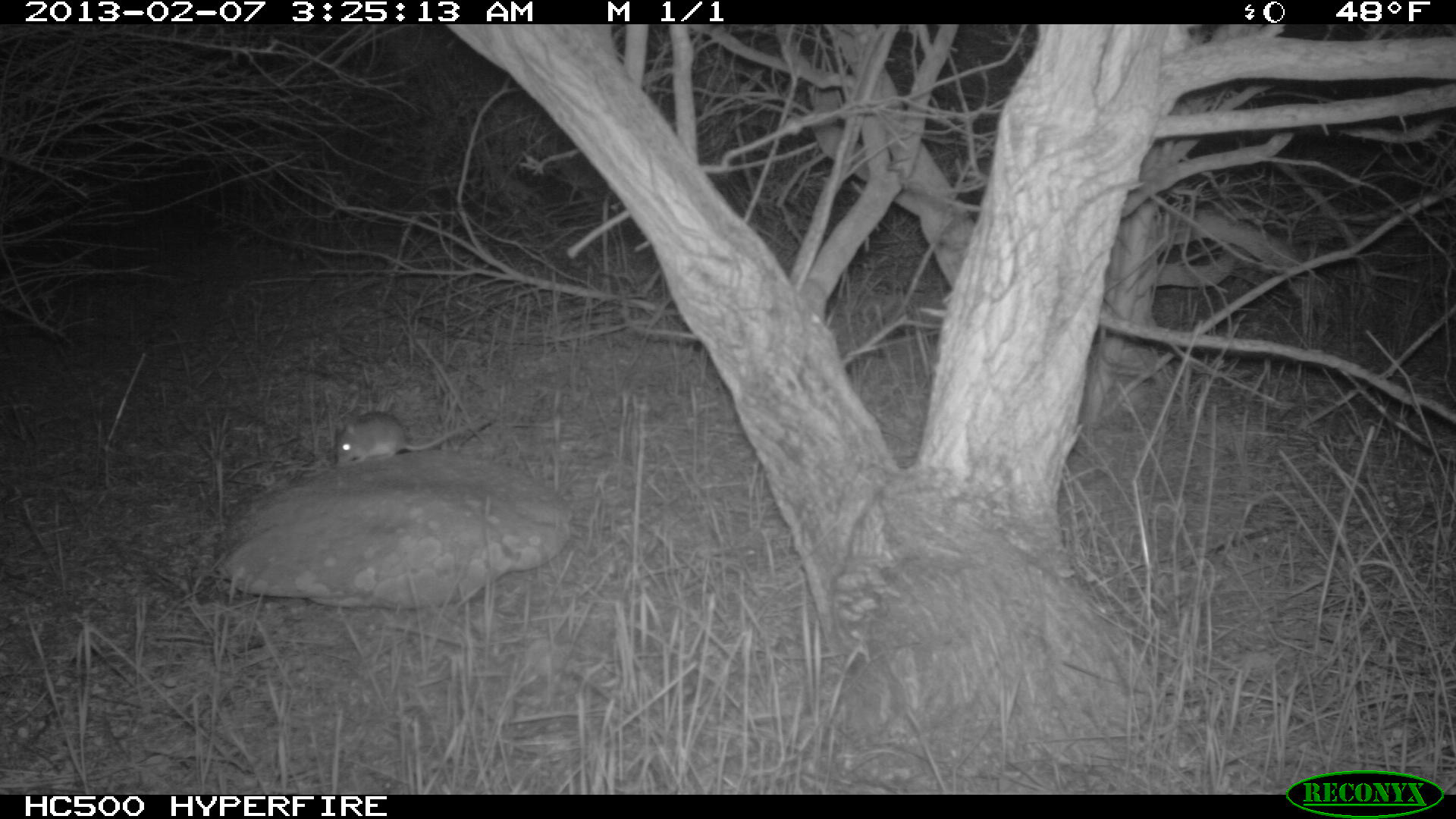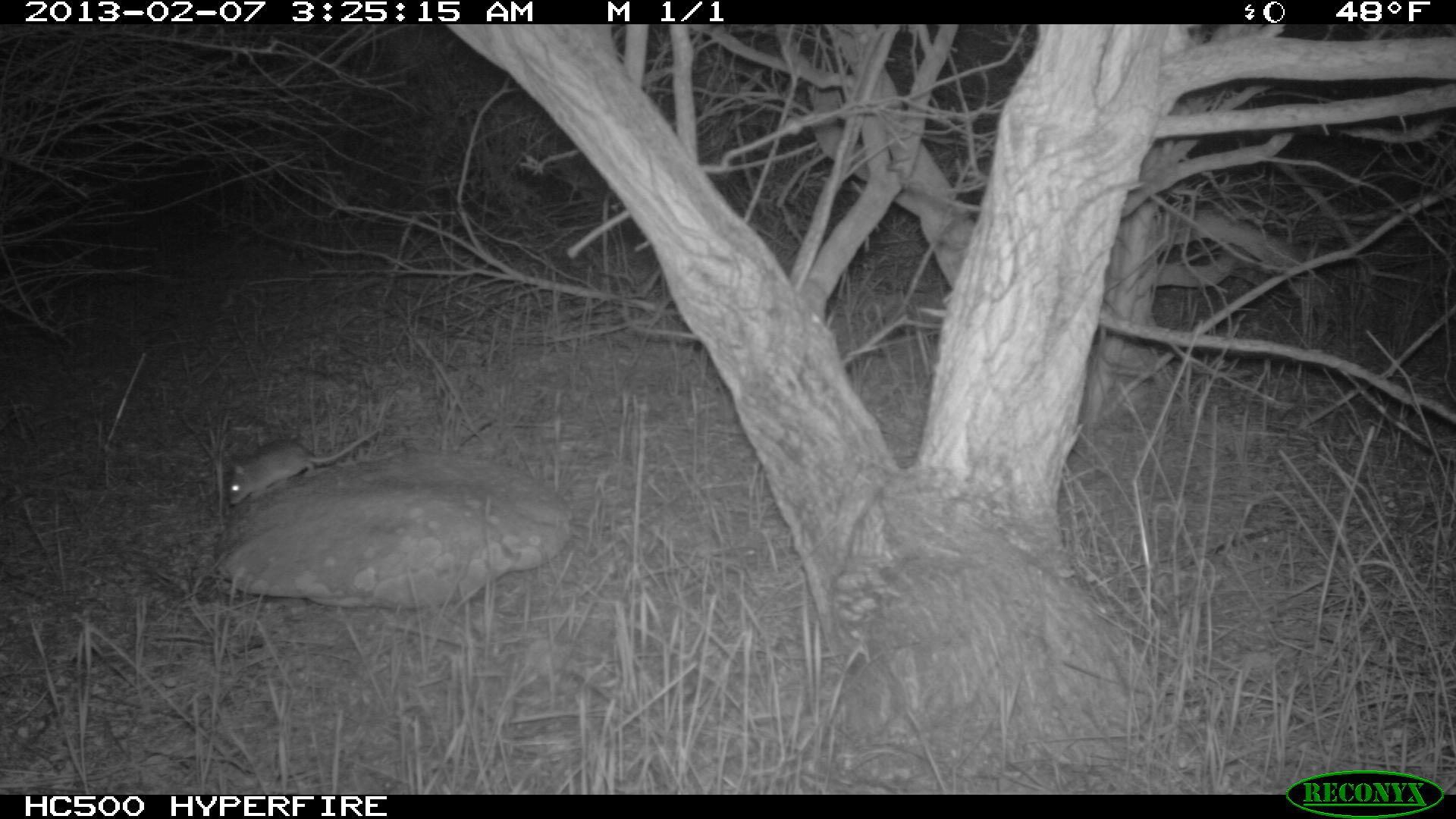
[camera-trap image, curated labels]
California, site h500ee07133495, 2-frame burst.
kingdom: Animalia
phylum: Chordata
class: Mammalia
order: Rodentia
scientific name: Rodentia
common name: rodent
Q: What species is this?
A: Rodent (Rodentia).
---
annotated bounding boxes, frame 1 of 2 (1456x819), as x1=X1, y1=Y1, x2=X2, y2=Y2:
rodent: x1=334, y1=410, x2=488, y2=466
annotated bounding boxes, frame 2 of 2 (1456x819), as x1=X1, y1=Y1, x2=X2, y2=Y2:
rodent: x1=230, y1=427, x2=378, y2=503